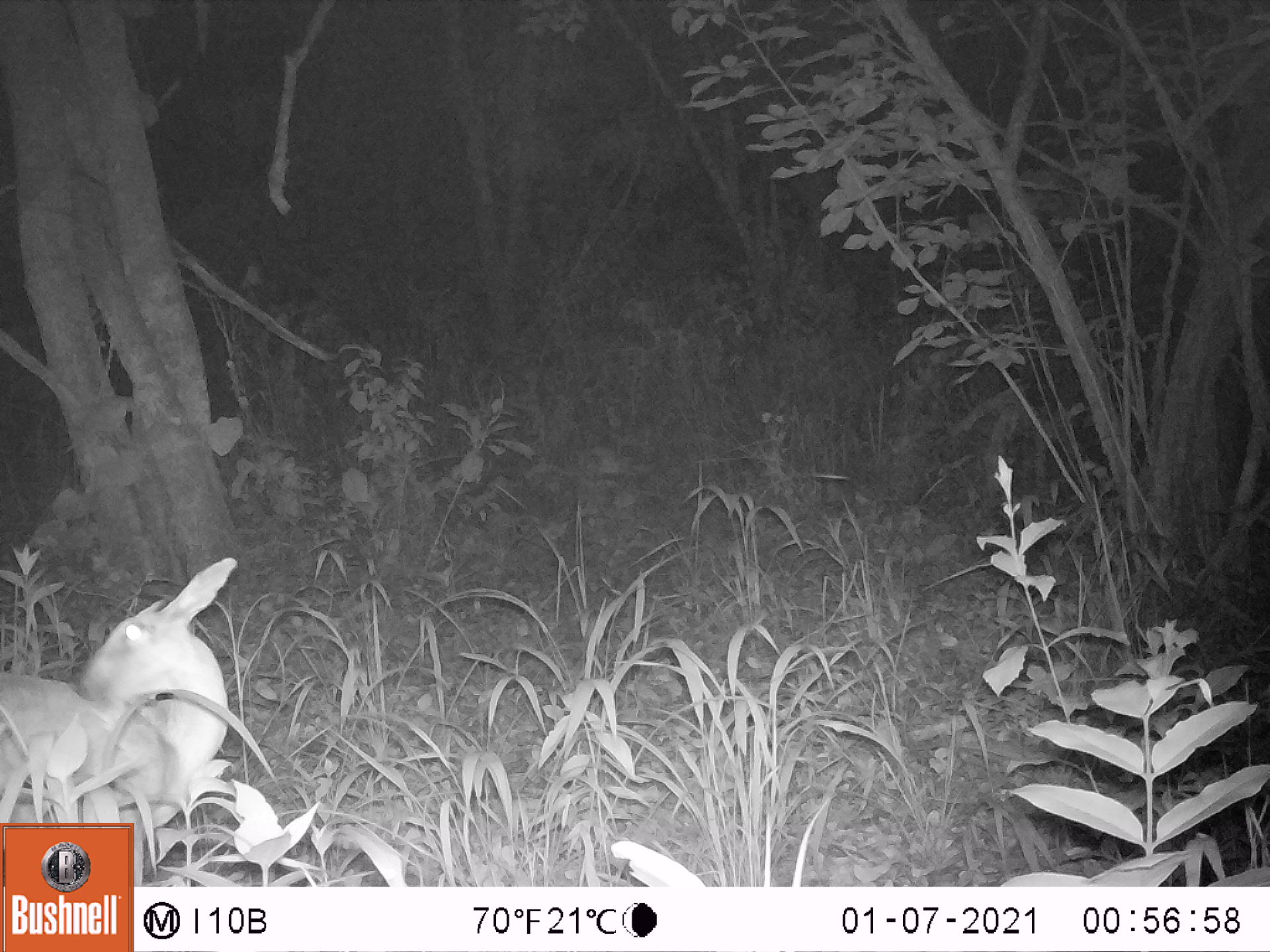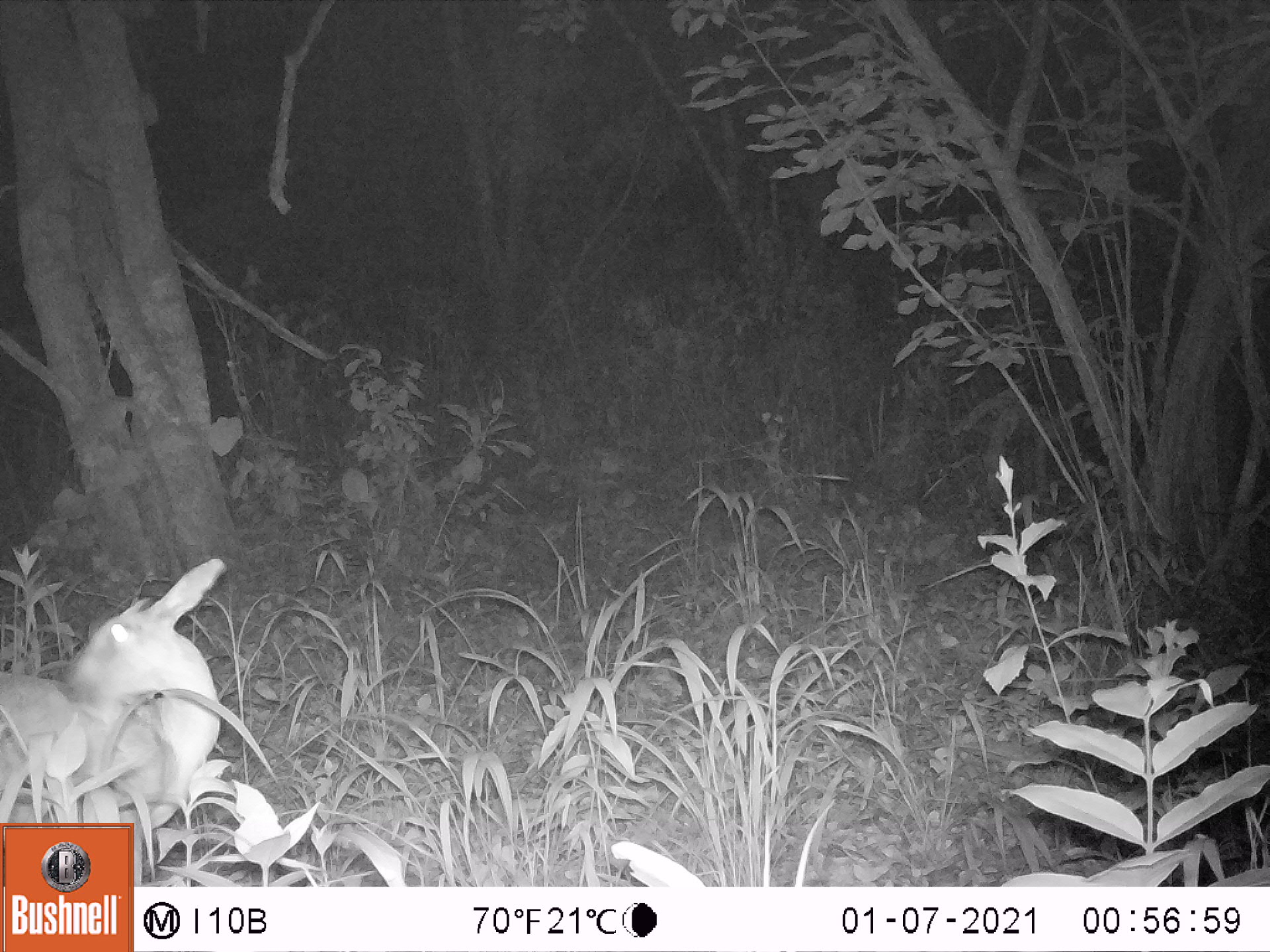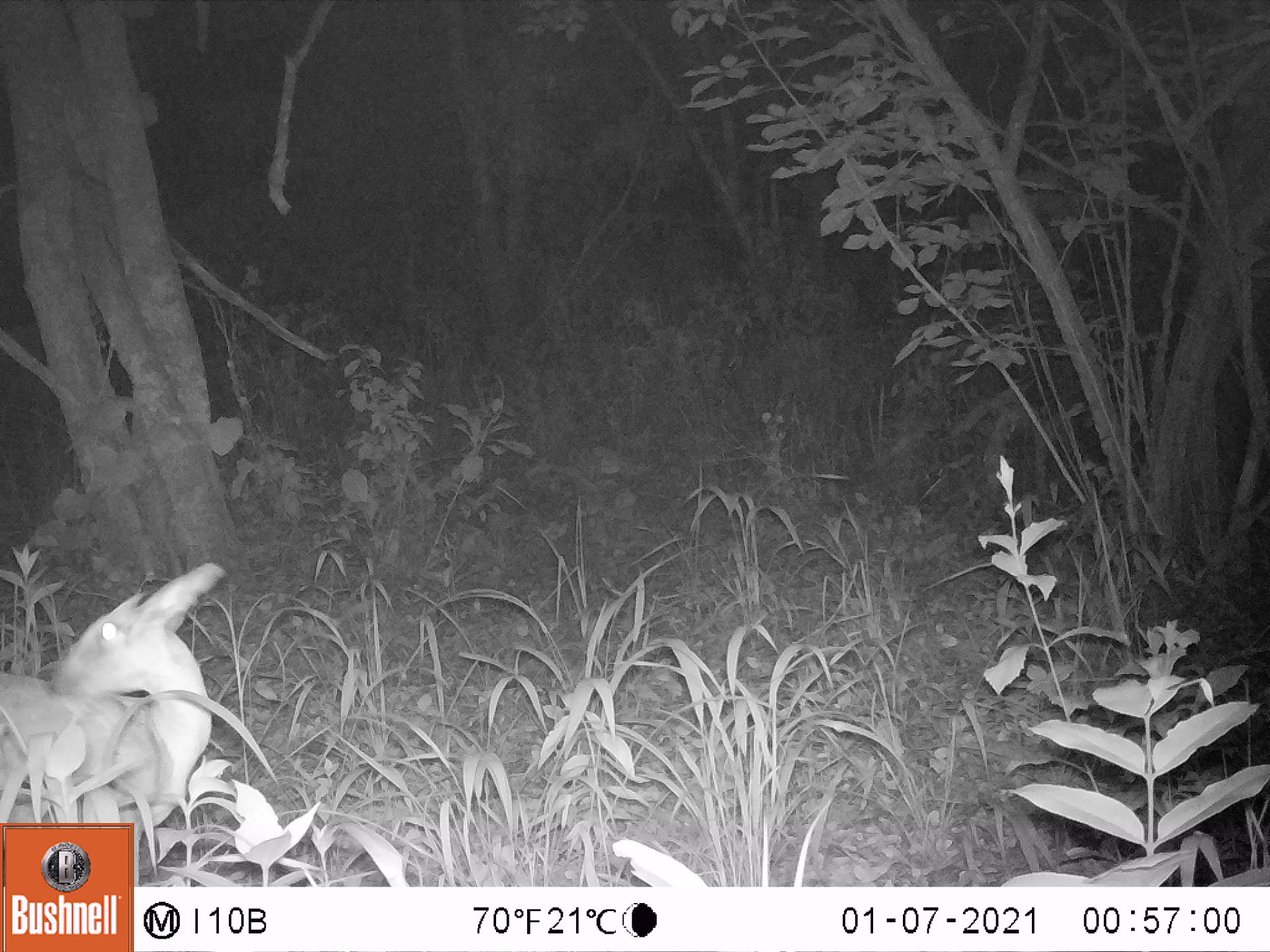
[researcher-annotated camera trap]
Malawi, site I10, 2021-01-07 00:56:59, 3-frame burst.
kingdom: Animalia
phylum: Chordata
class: Mammalia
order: Artiodactyla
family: Bovidae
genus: Sylvicapra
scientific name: Sylvicapra grimmia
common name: common duiker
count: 1